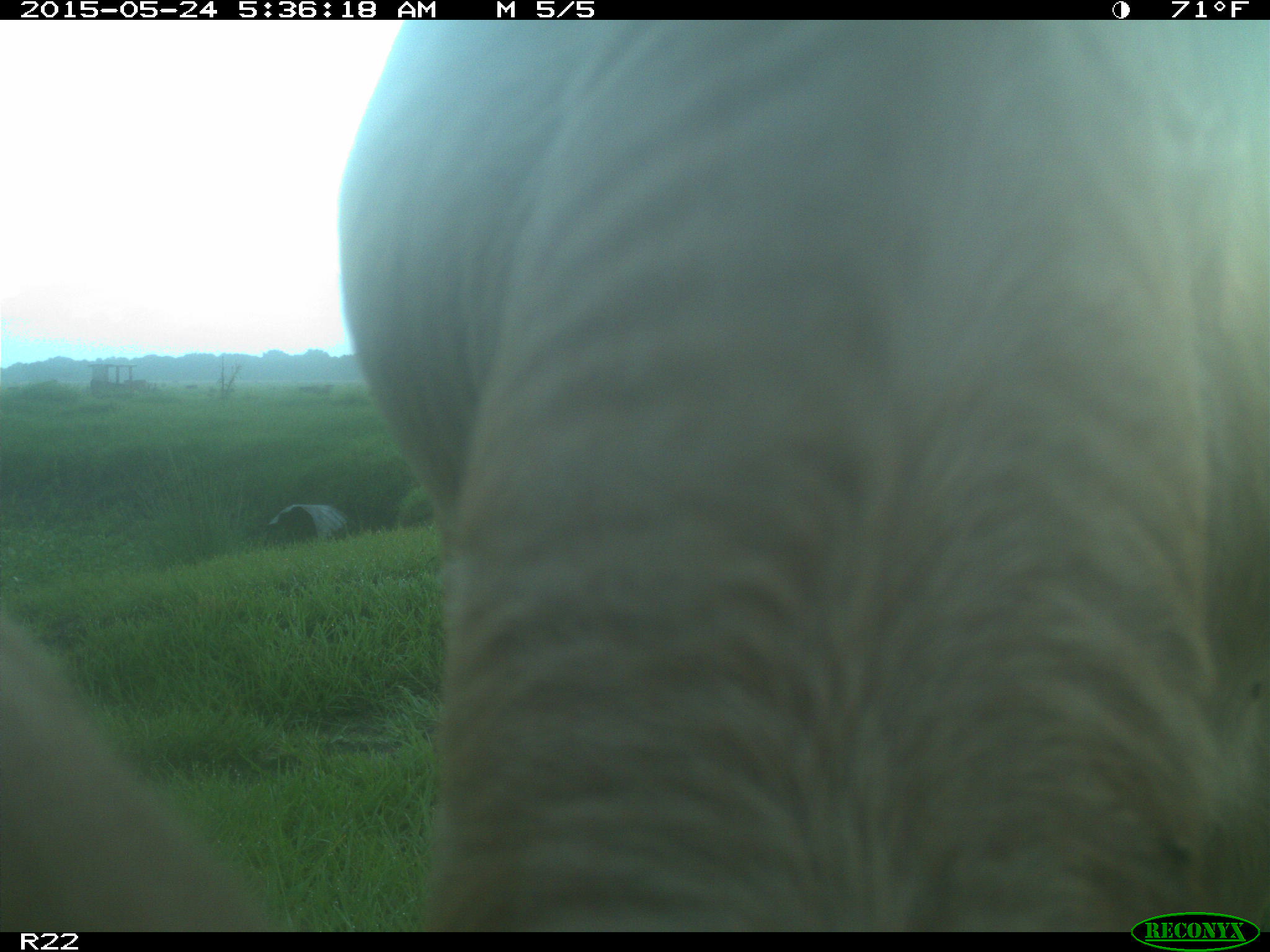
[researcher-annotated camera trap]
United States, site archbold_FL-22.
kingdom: Animalia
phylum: Chordata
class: Mammalia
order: Artiodactyla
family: Bovidae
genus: Bos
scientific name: Bos taurus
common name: domestic cow